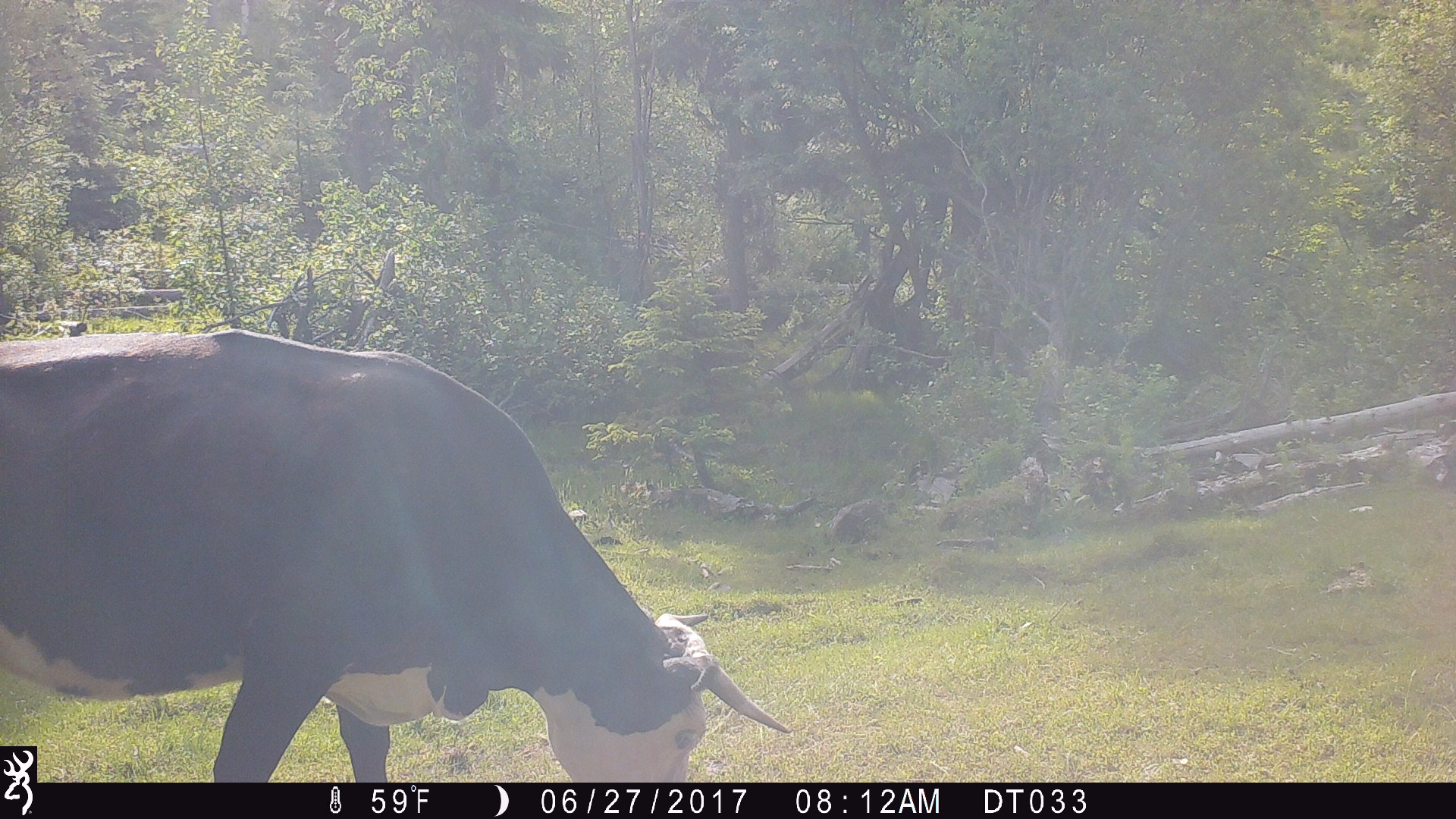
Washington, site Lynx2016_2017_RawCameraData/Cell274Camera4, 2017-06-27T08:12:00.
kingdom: Animalia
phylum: Chordata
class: Mammalia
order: Artiodactyla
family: Bovidae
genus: Bos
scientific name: Bos taurus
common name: domestic cattle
Domestic cattle (Bos taurus). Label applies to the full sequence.